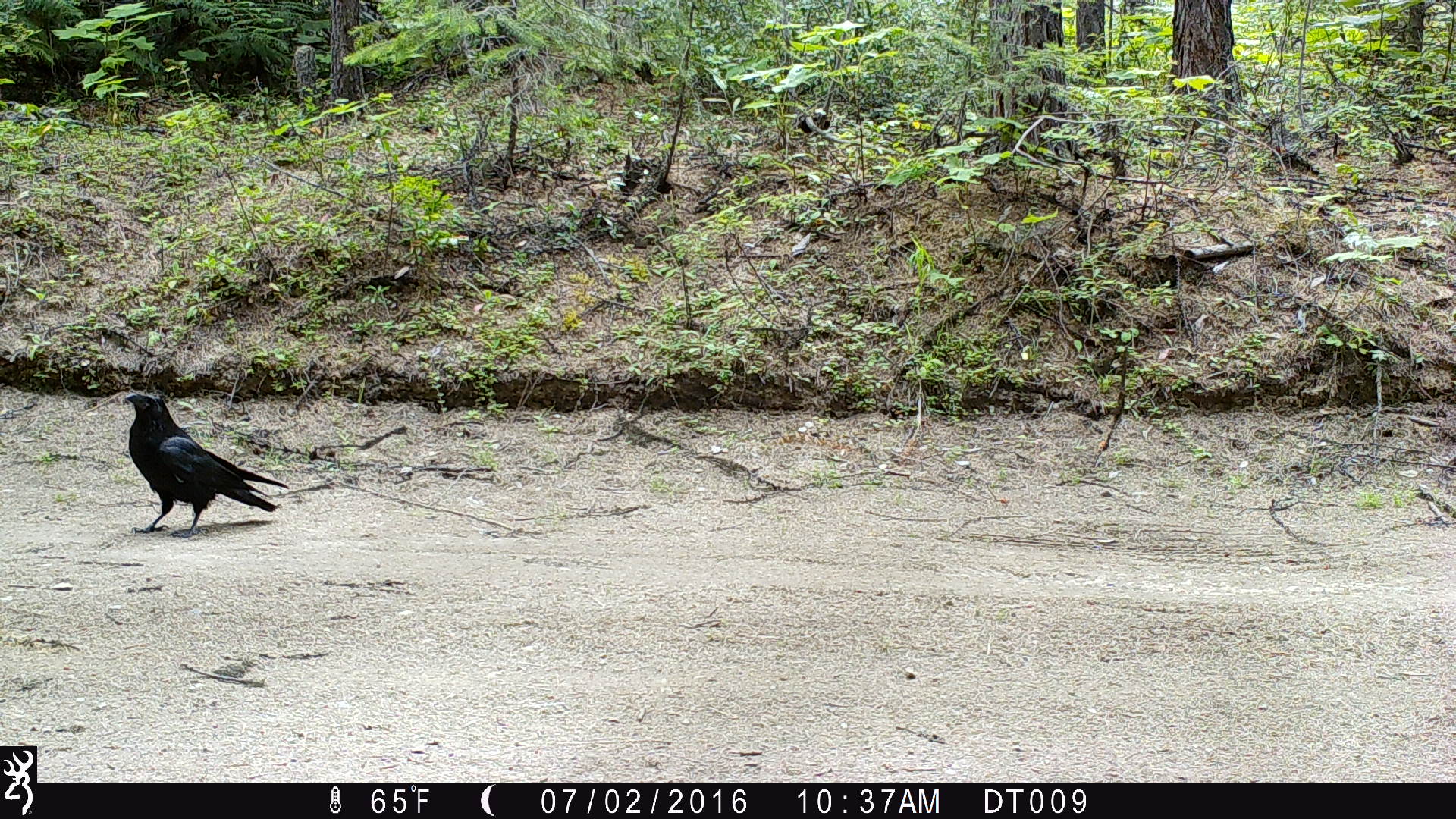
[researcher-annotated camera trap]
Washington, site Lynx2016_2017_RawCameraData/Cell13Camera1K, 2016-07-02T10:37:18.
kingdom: Animalia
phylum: Chordata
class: Aves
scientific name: Aves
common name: birds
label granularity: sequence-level